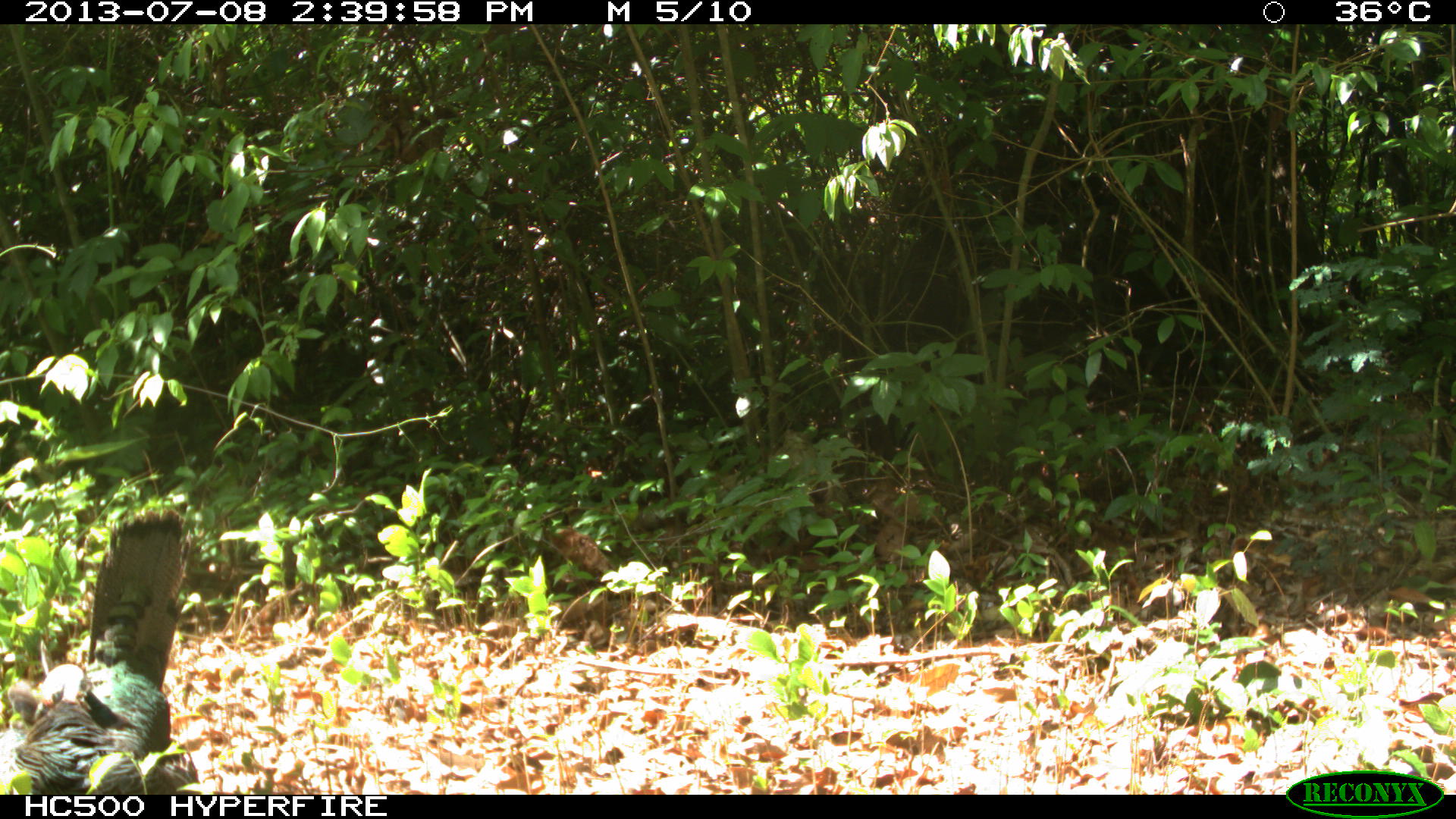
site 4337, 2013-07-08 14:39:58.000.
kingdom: Animalia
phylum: Chordata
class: Aves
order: Galliformes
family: Phasianidae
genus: Meleagris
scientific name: Meleagris ocellata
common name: ocellated turkey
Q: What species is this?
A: Meleagris ocellata (ocellated turkey).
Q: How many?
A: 1.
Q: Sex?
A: Female.